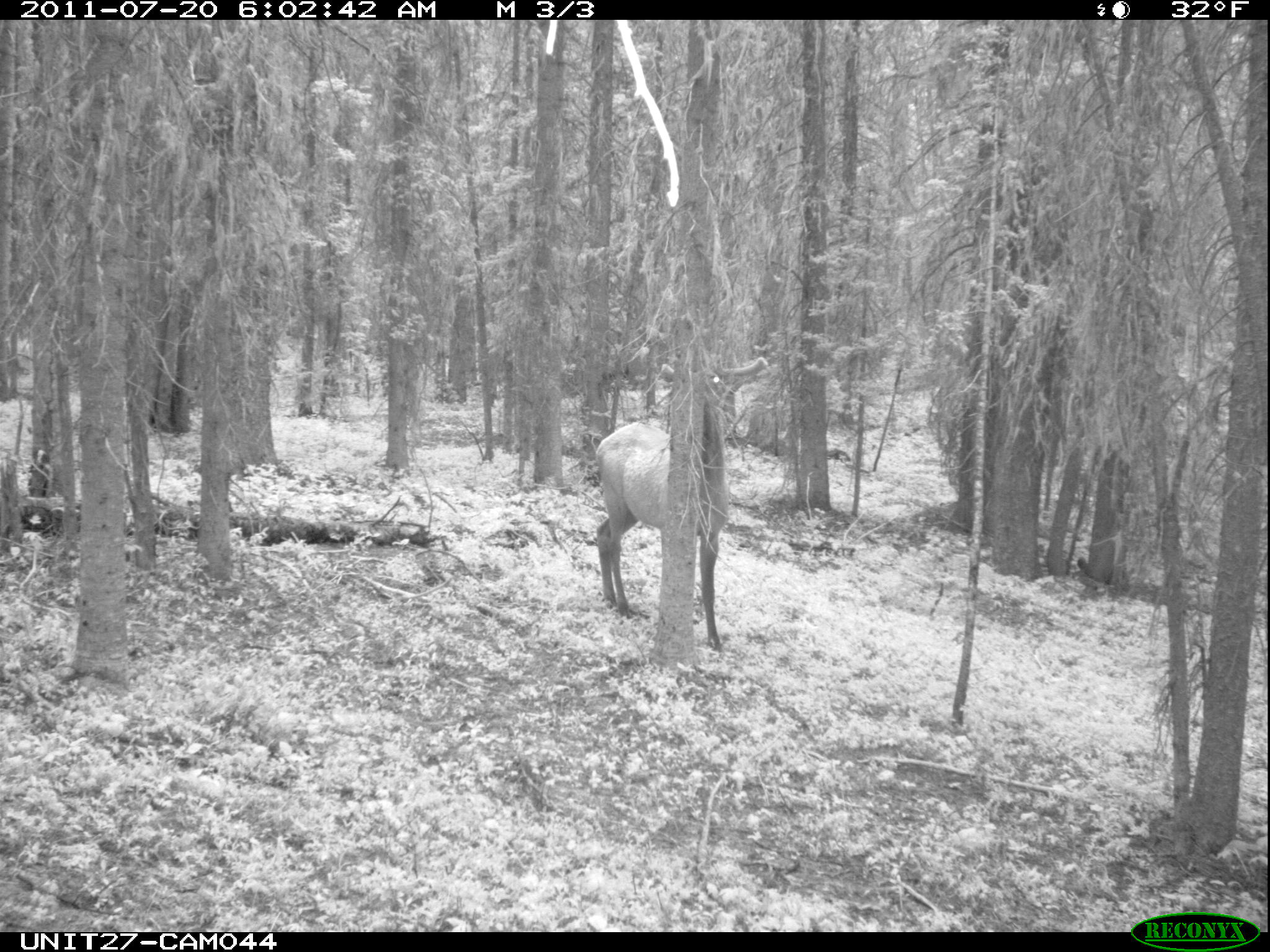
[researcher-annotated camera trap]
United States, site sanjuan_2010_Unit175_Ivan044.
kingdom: Animalia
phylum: Chordata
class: Mammalia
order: Artiodactyla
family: Cervidae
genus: Cervus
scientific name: Cervus elaphus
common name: red deer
Cervus elaphus (red deer).